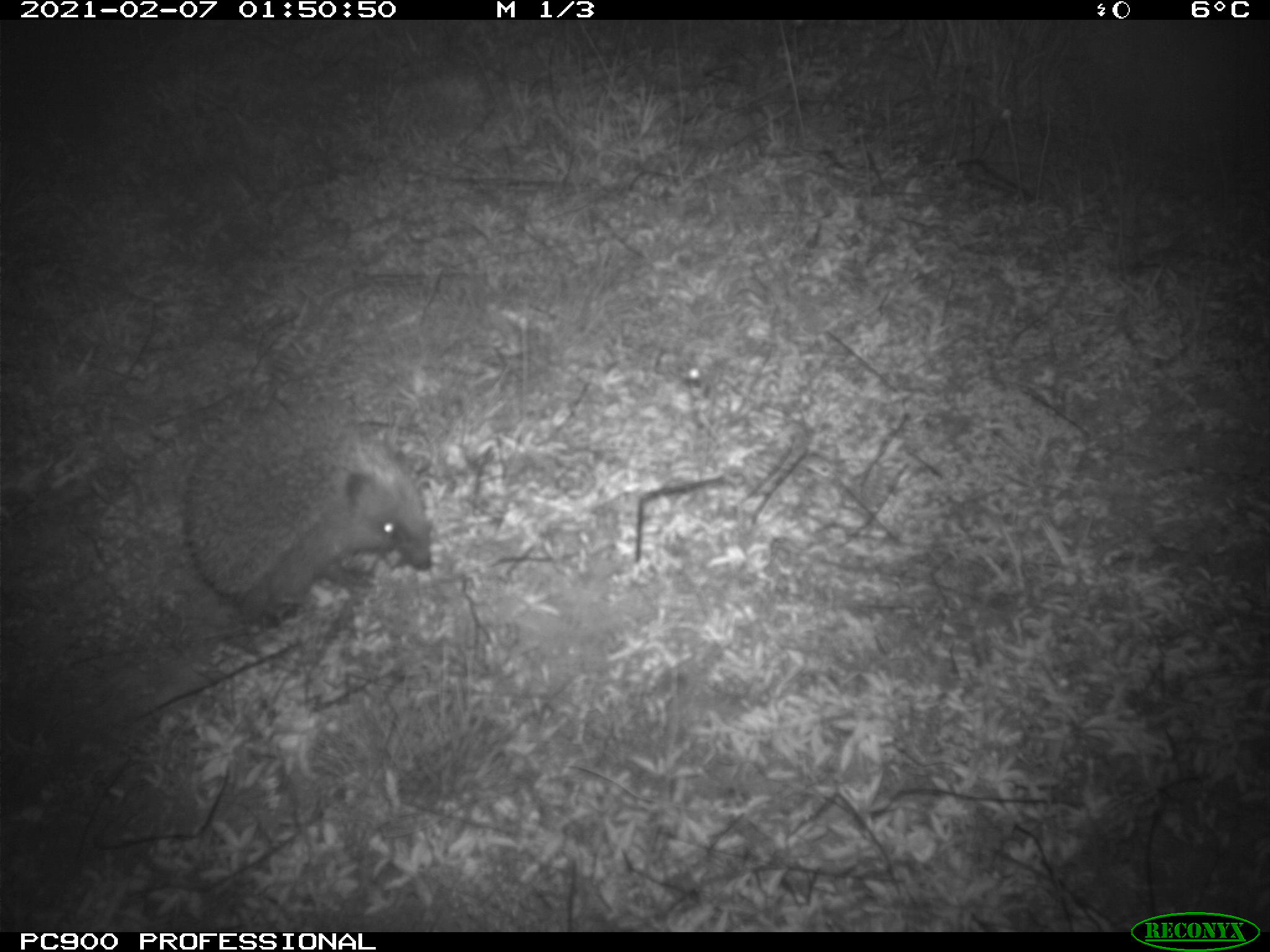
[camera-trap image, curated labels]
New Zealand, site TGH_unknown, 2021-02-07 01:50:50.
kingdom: Animalia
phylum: Chordata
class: Mammalia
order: Eulipotyphla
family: Erinaceidae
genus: Erinaceus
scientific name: Erinaceus europaeus europaeus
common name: european hedgehog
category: hedgehog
Hedgehog (european hedgehog) (Erinaceus europaeus europaeus).